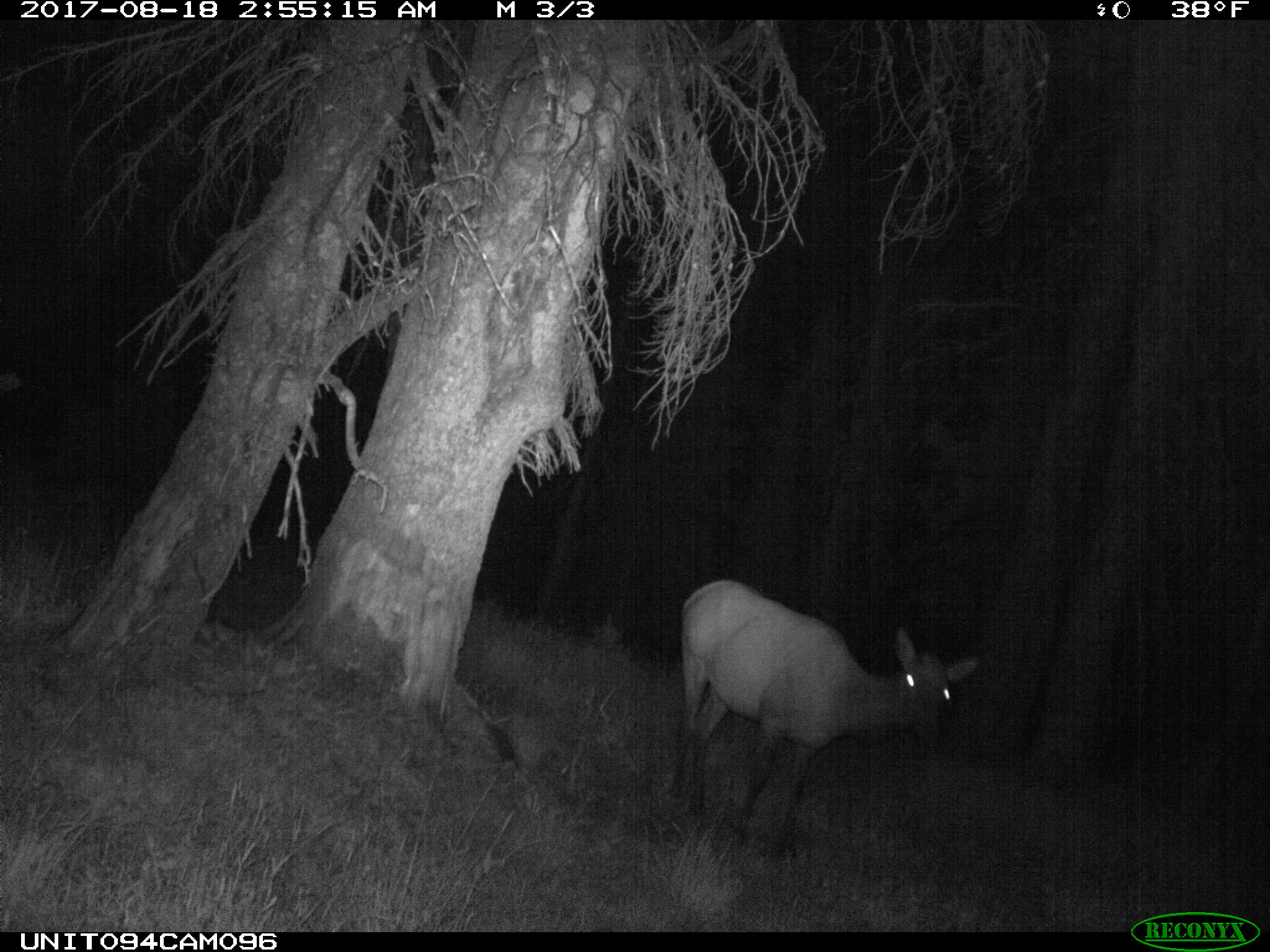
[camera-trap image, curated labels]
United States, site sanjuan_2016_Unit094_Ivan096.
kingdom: Animalia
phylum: Chordata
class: Mammalia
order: Artiodactyla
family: Cervidae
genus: Cervus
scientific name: Cervus elaphus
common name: red deer